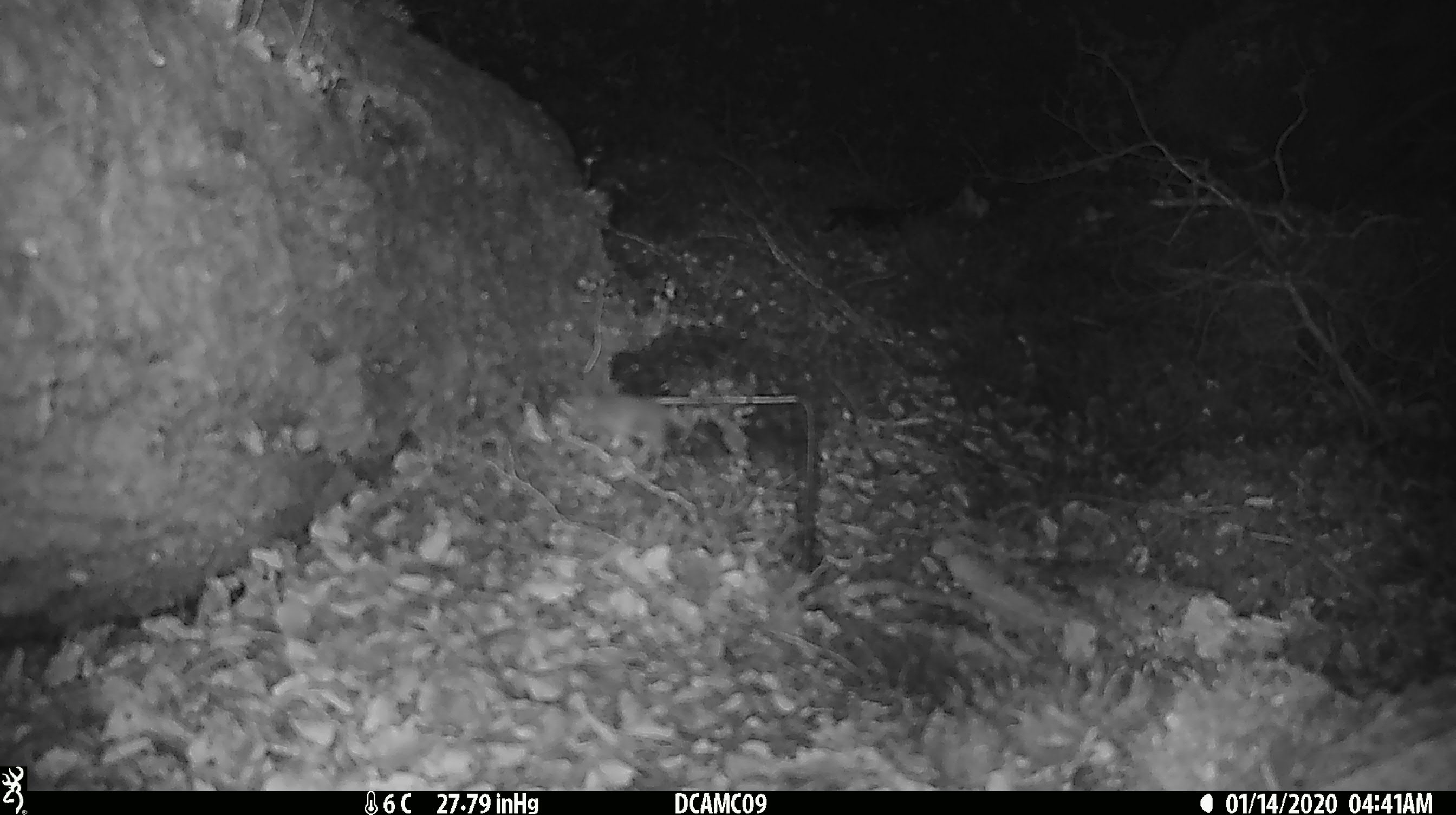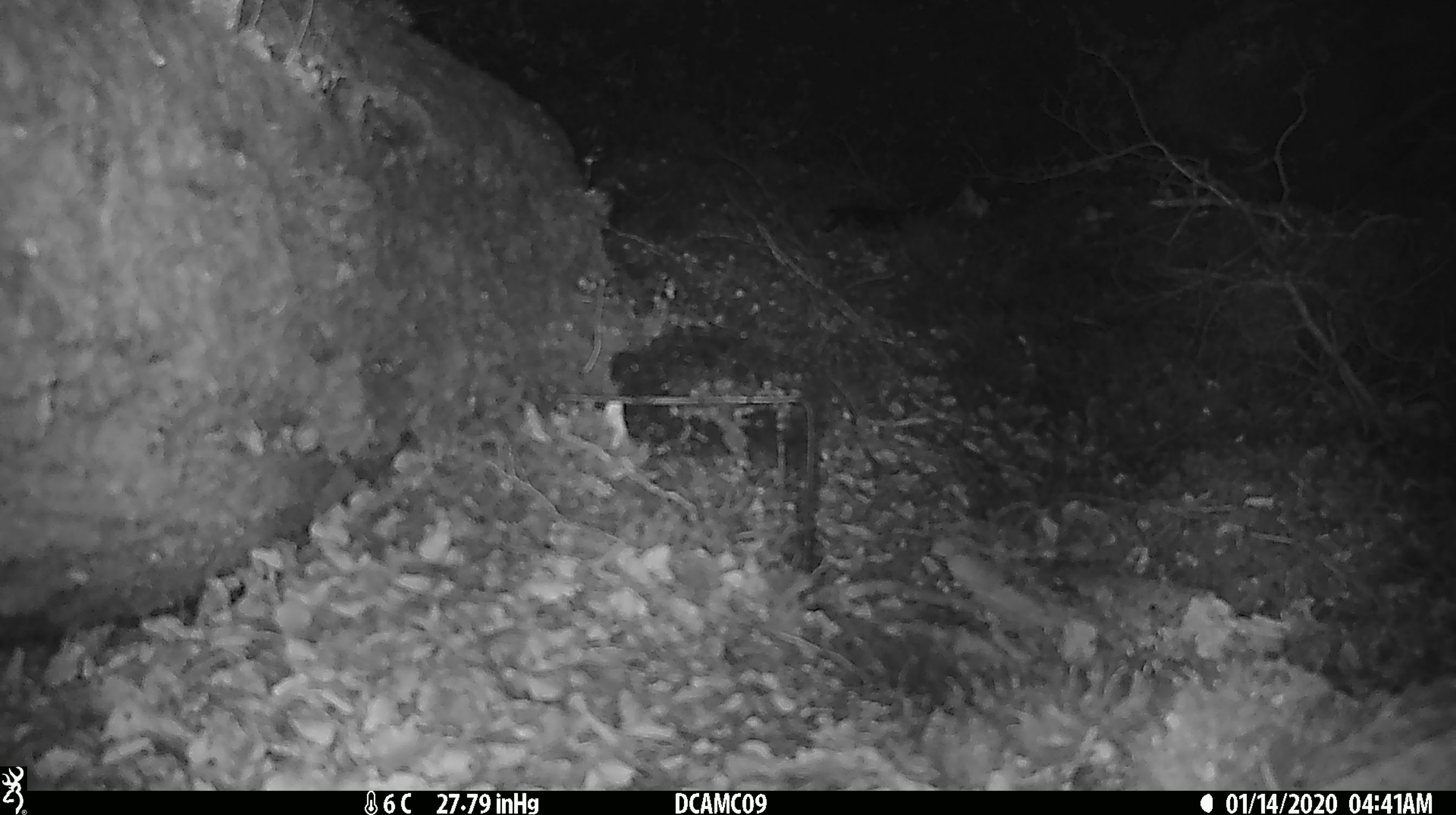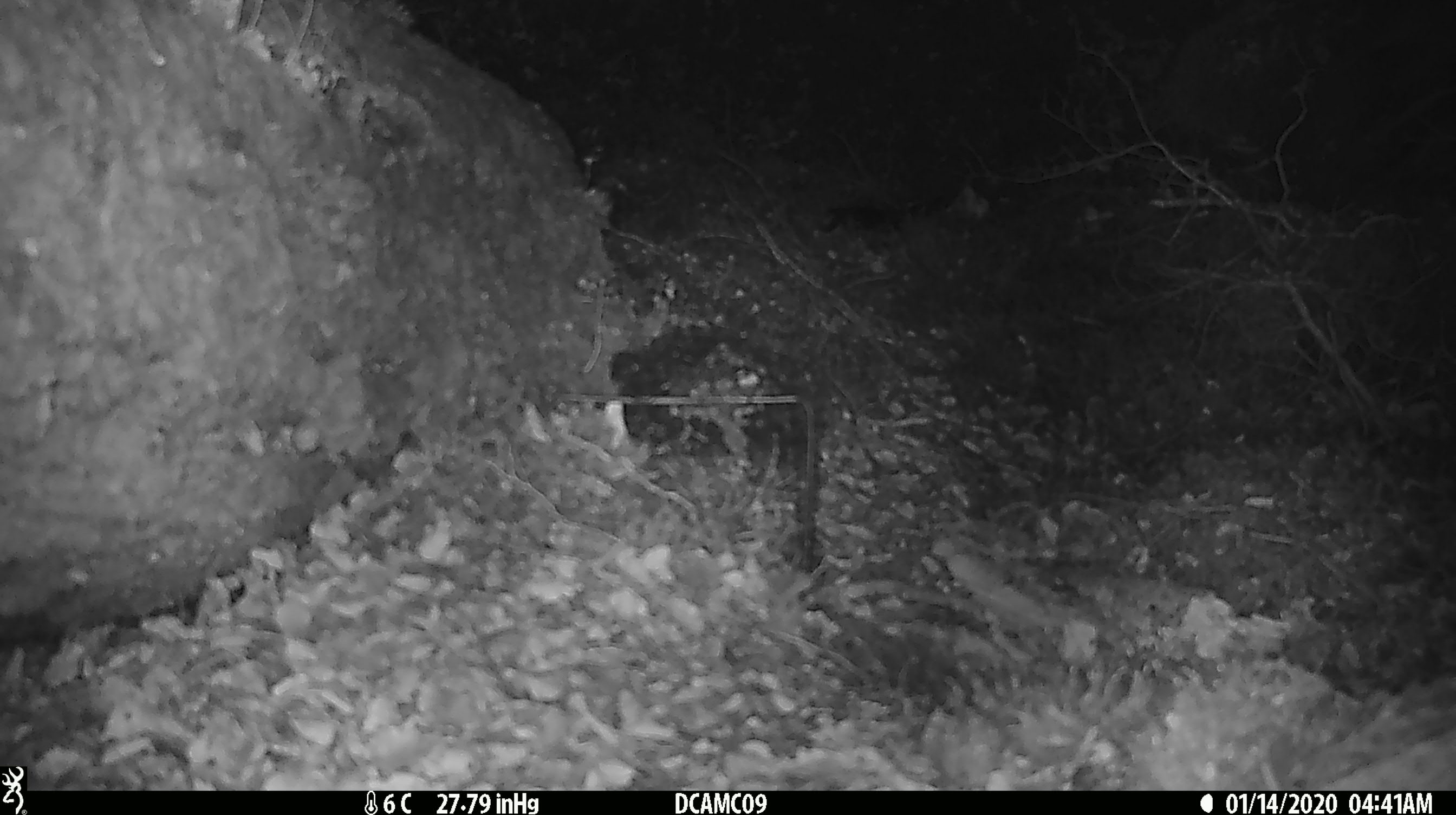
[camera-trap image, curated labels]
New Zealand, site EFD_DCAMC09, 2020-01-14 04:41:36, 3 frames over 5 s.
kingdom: Animalia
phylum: Chordata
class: Mammalia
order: Rodentia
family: Muridae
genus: Mus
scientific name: Mus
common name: mouse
Mouse (Mus).